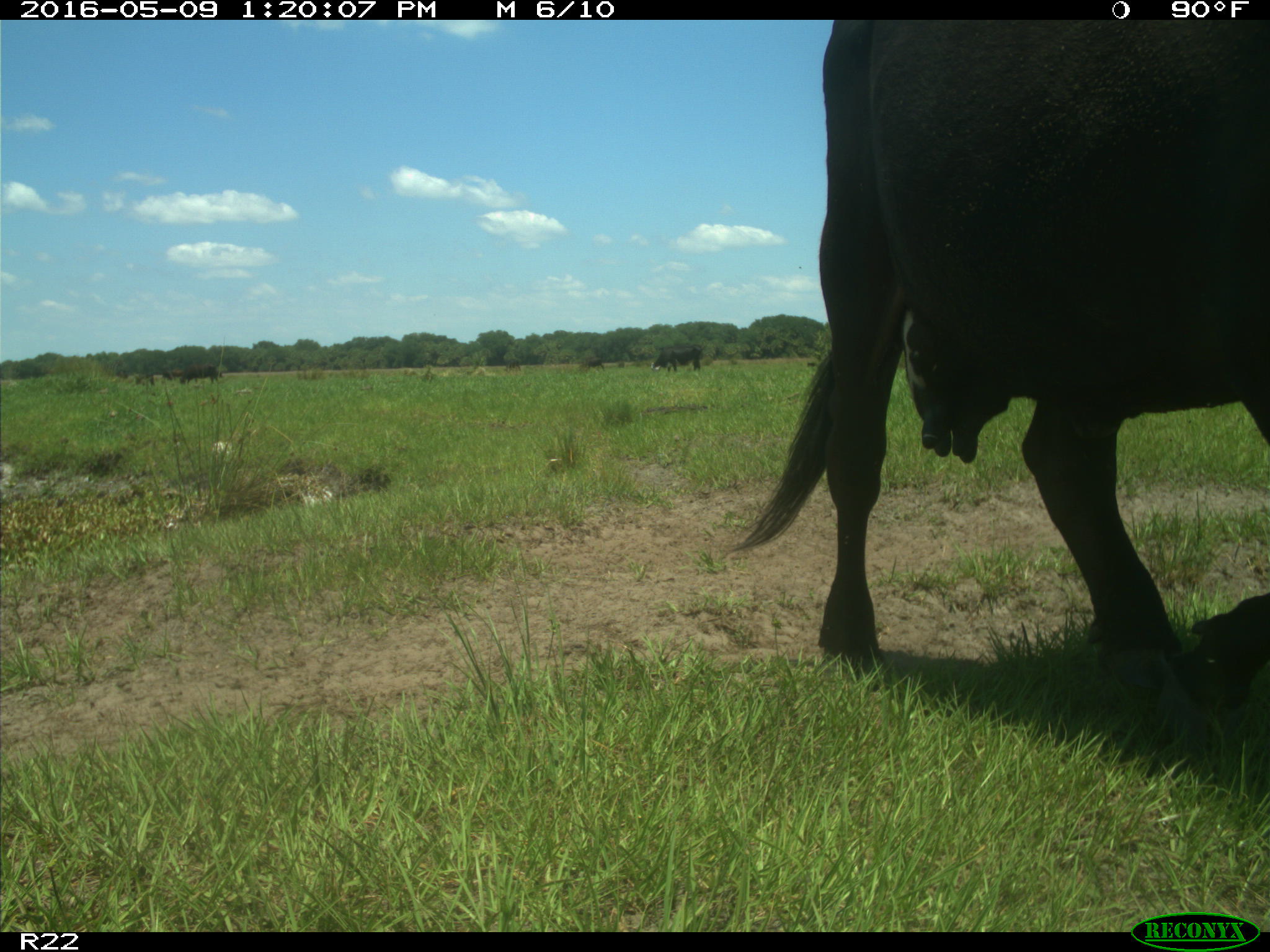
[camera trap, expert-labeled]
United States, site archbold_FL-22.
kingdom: Animalia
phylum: Chordata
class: Mammalia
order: Artiodactyla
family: Bovidae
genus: Bos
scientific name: Bos taurus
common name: domestic cow